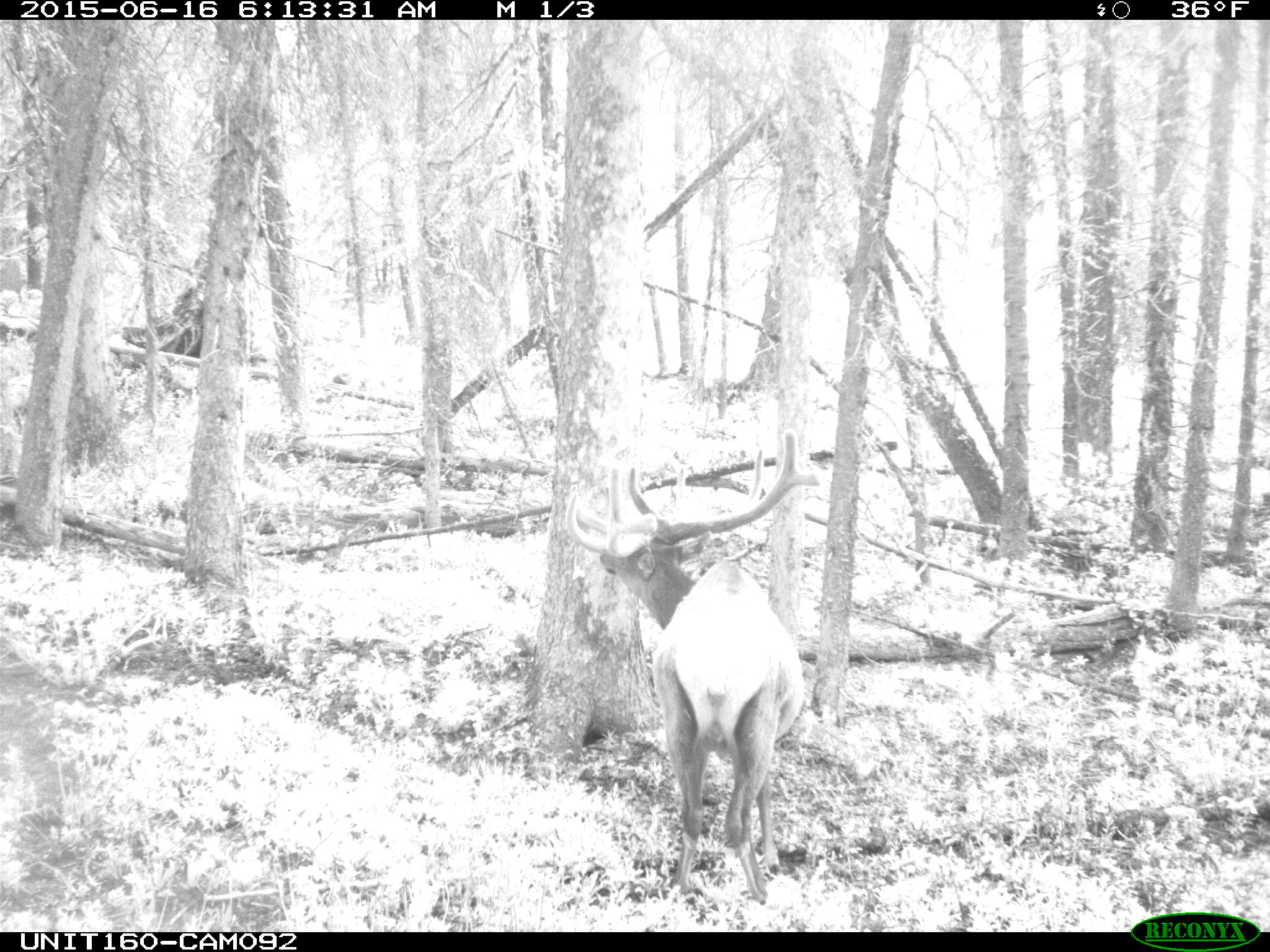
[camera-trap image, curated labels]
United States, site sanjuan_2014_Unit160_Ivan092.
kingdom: Animalia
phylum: Chordata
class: Mammalia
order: Artiodactyla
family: Cervidae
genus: Cervus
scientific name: Cervus elaphus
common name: red deer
Cervus elaphus (red deer).